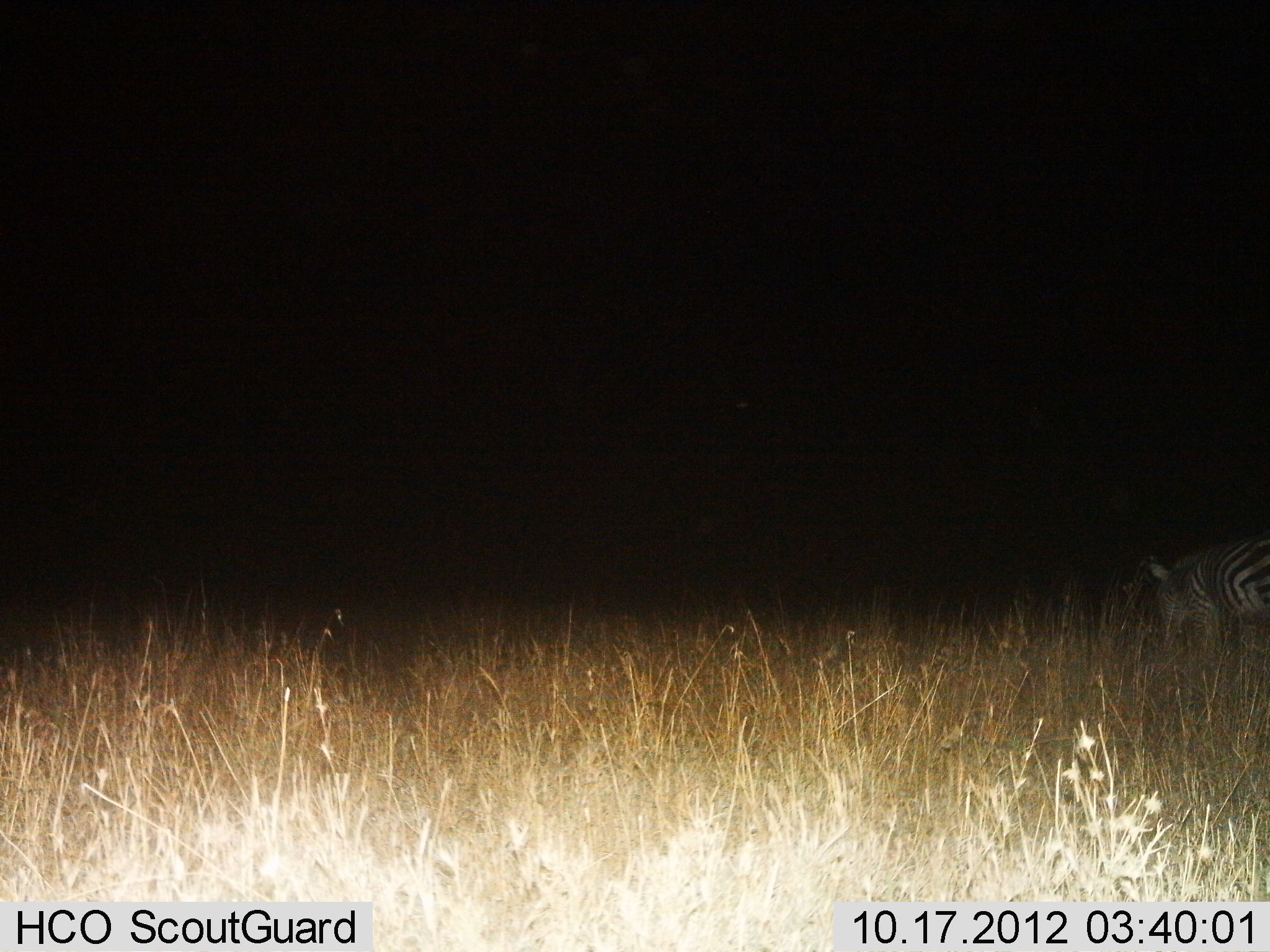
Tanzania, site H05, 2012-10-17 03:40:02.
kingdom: Animalia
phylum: Chordata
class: Mammalia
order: Perissodactyla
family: Equidae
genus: Equus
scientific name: Equus quagga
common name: plains zebra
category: zebra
Zebra (plains zebra) (Equus quagga), count 1. Behavior (volunteer vote fractions): standing 60%, resting 0%, moving 10%, interacting 0%. Young present (vote fraction): 0%. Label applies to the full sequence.